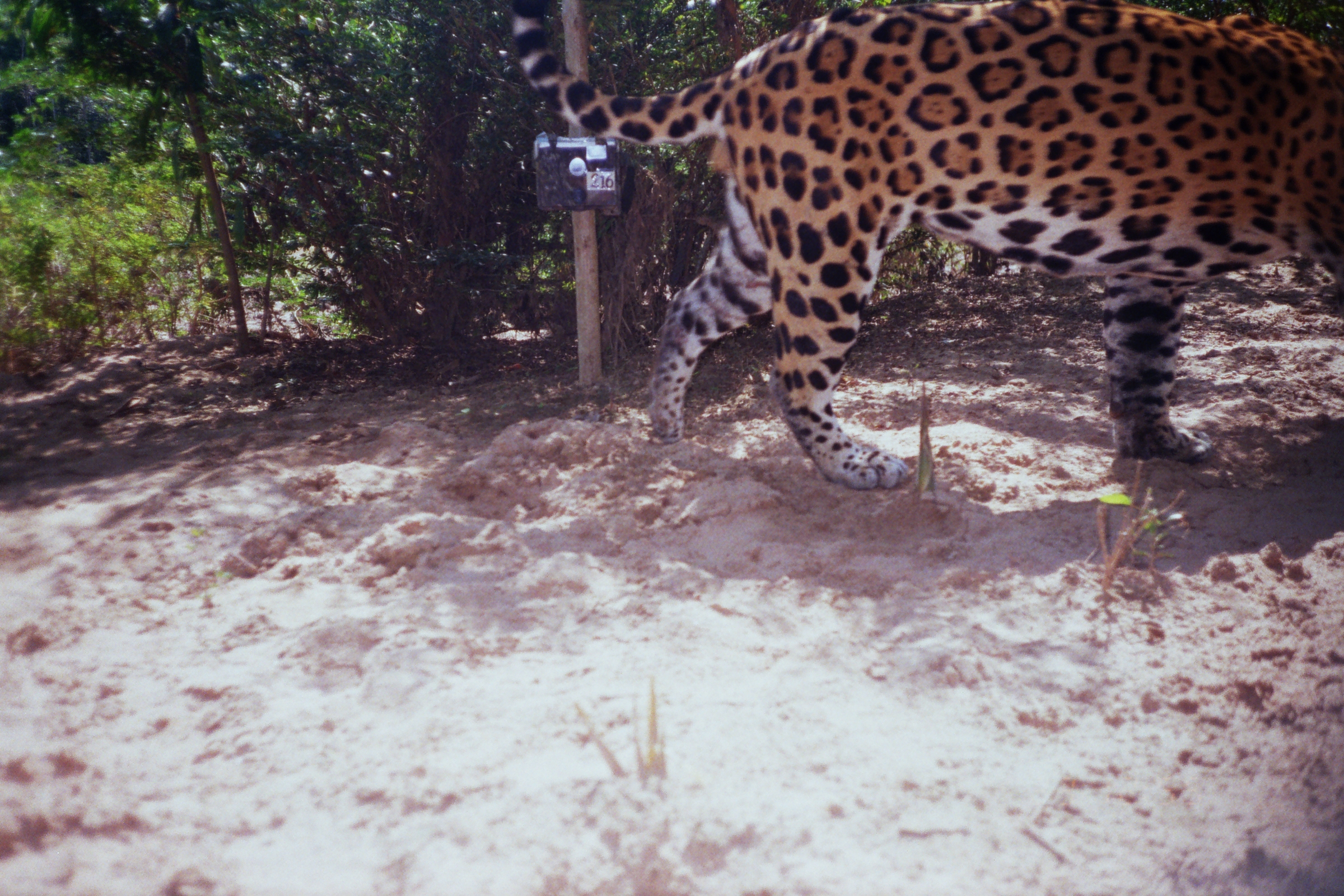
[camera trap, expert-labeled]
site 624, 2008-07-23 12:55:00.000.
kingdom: Animalia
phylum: Chordata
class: Mammalia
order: Carnivora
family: Felidae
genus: Panthera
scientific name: Panthera onca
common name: jaguar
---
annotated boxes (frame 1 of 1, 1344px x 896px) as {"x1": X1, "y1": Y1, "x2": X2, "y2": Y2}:
panthera onca: {"x1": 505, "y1": 0, "x2": 1340, "y2": 491}